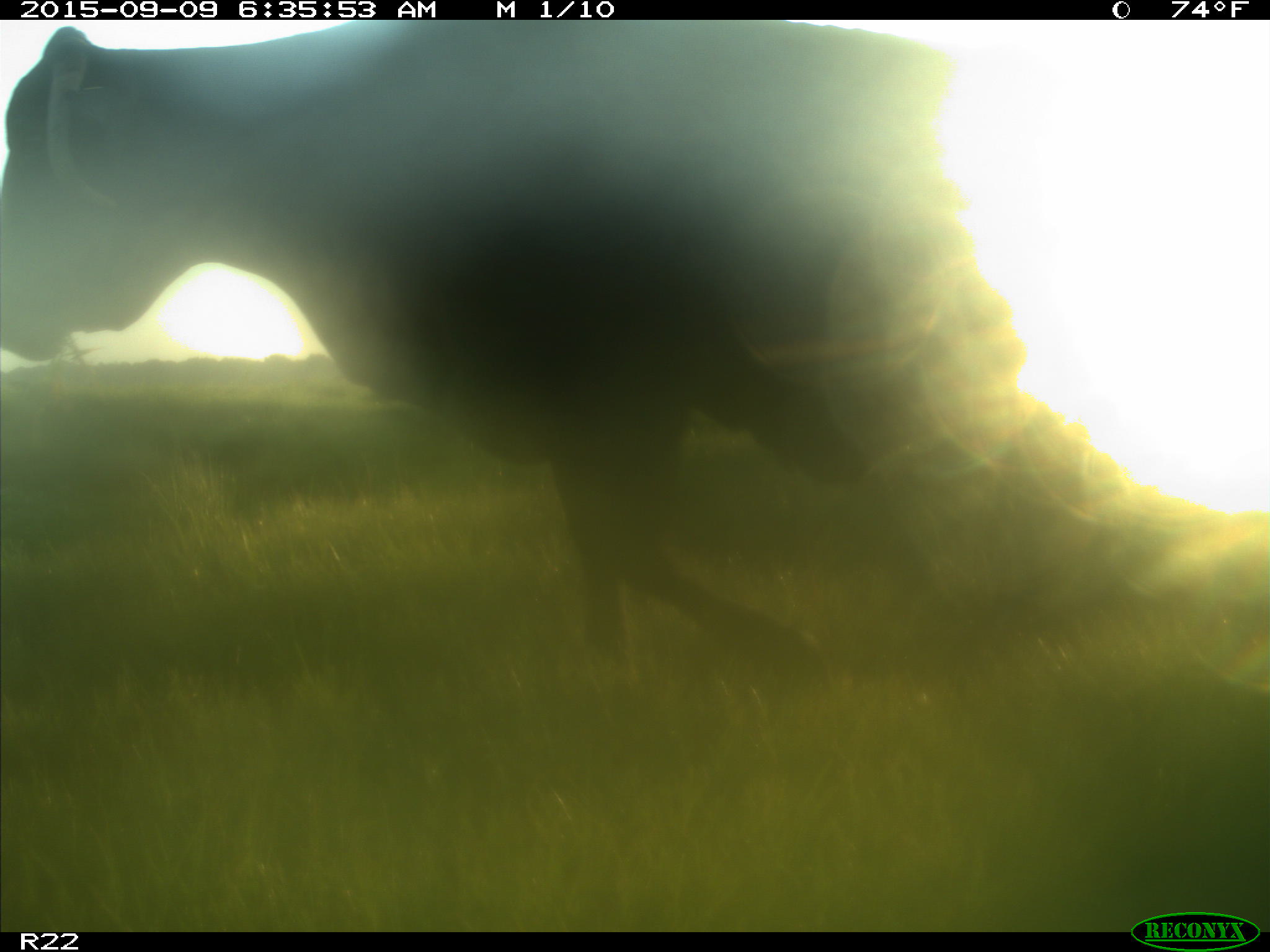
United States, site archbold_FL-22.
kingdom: Animalia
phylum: Chordata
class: Mammalia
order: Artiodactyla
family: Bovidae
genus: Bos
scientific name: Bos taurus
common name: domestic cow